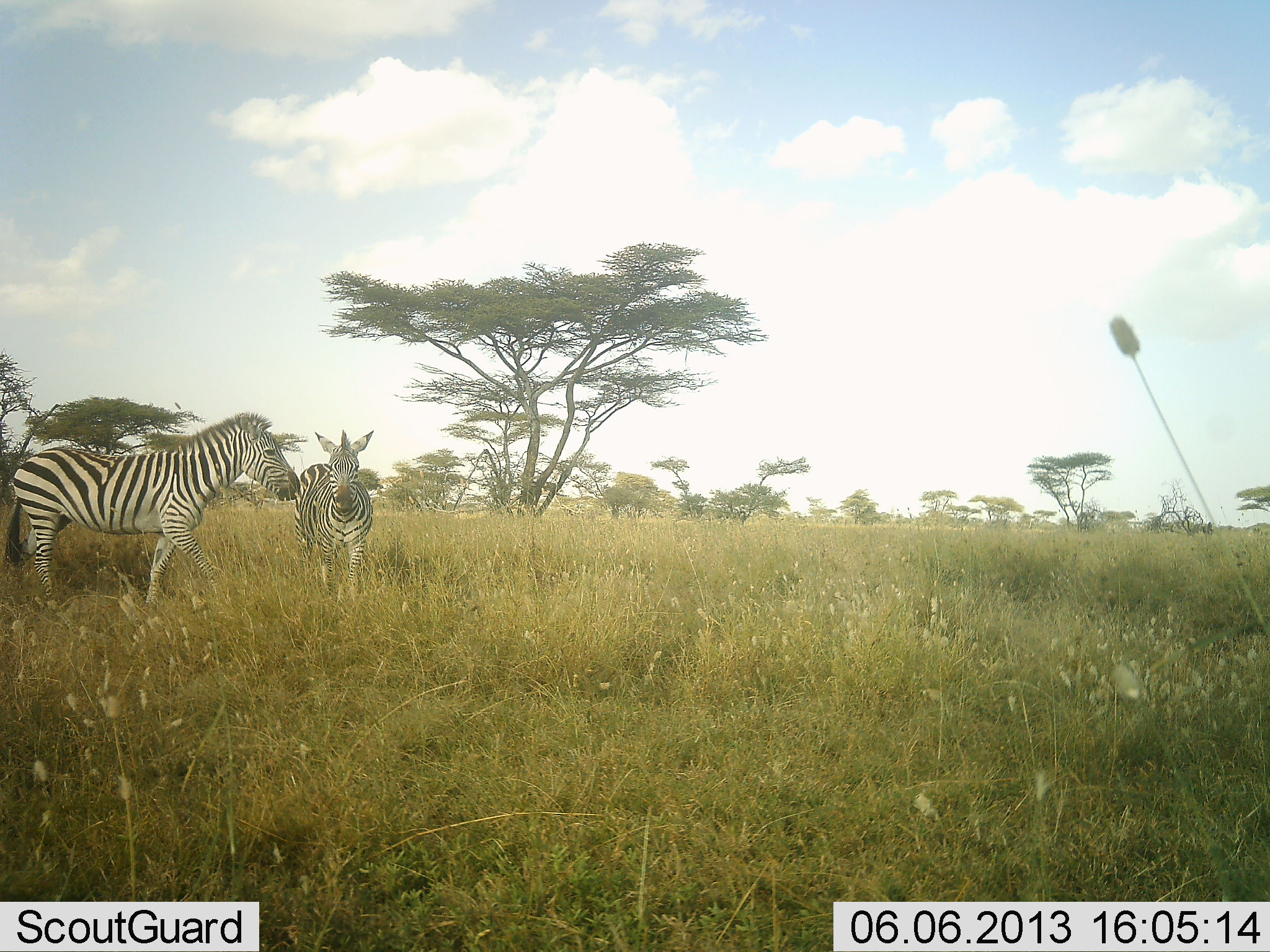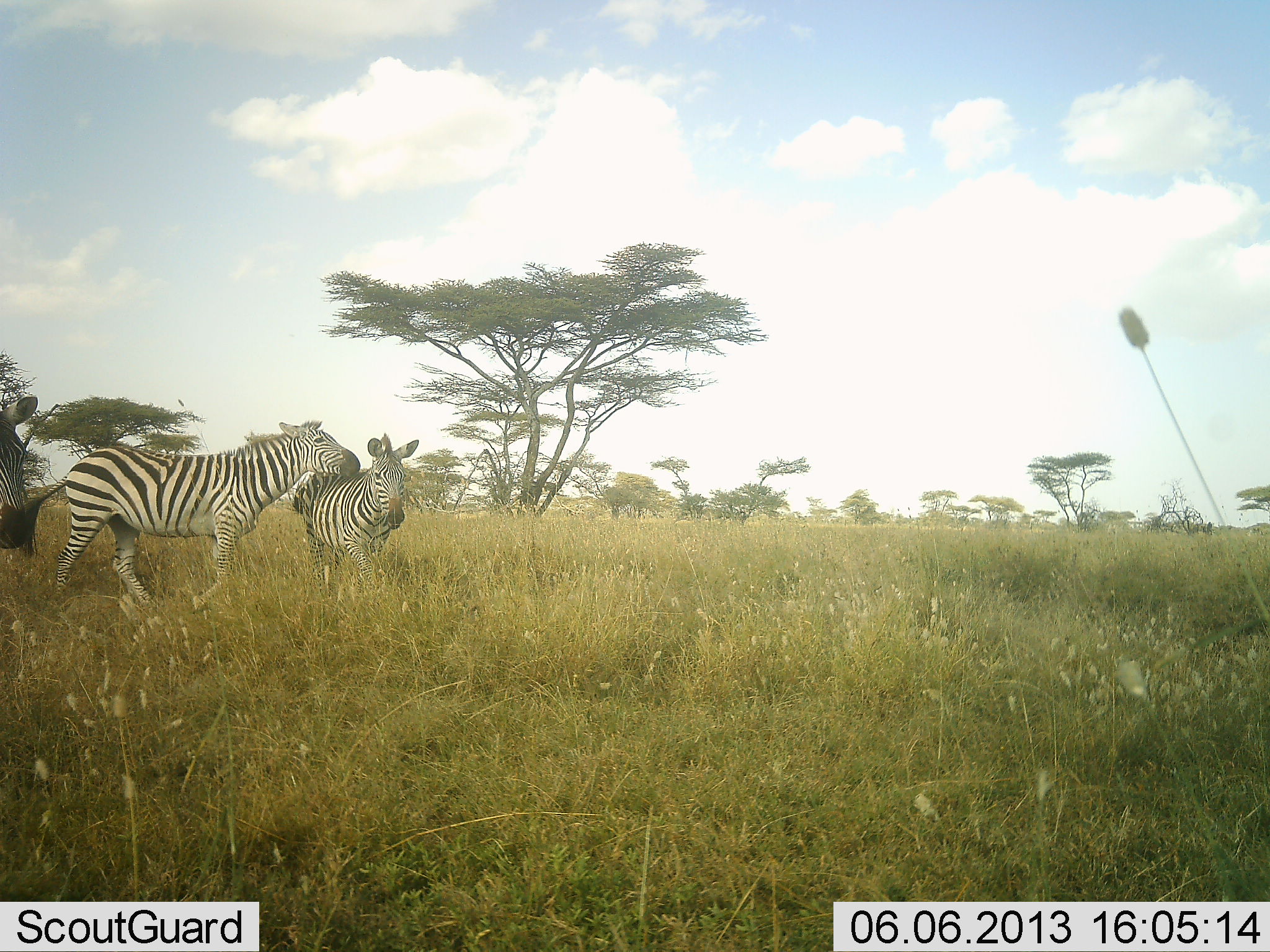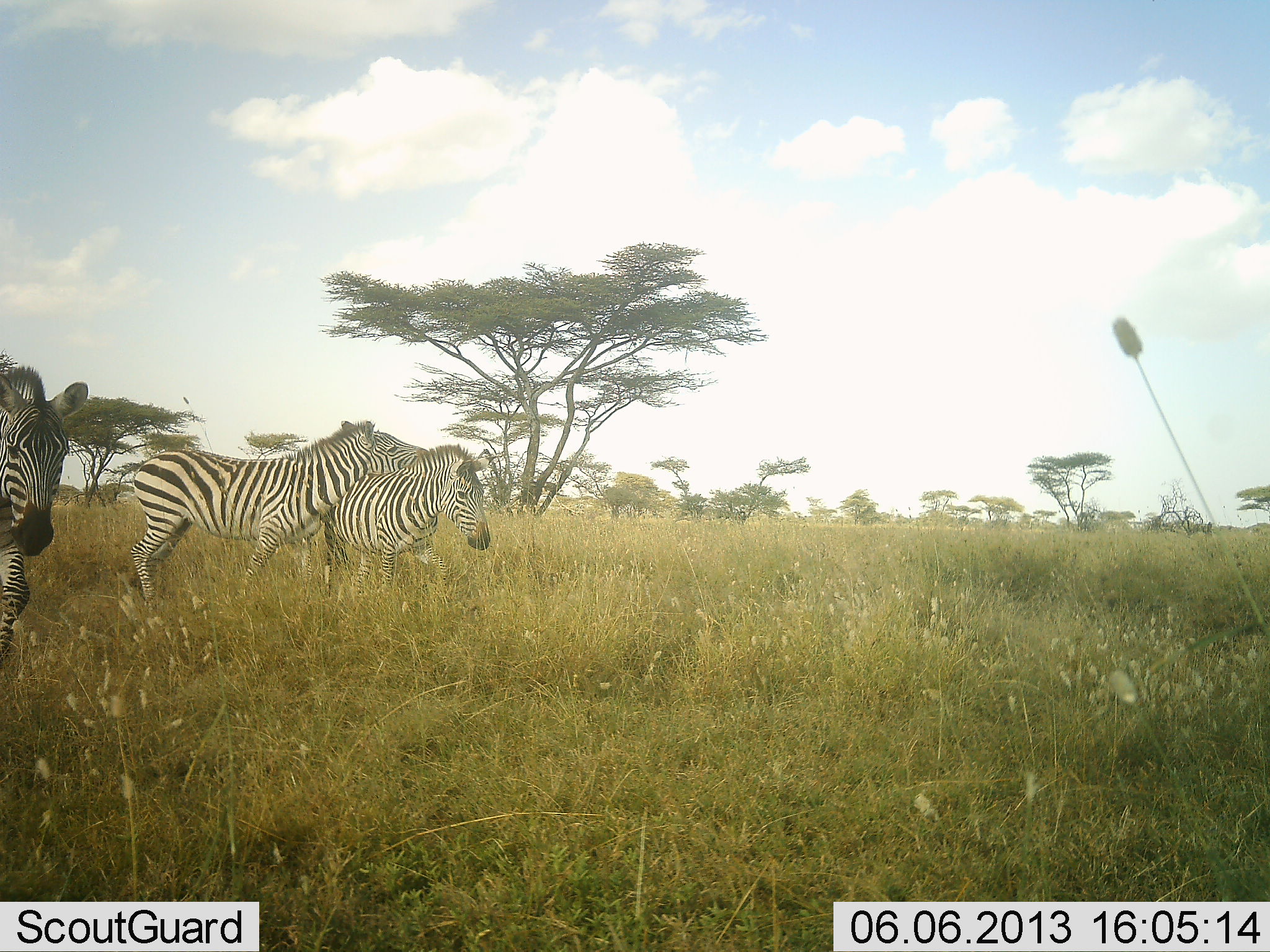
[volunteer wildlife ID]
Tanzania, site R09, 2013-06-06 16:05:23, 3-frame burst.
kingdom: Animalia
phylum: Chordata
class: Mammalia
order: Perissodactyla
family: Equidae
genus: Equus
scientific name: Equus quagga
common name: plains zebra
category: zebra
Zebra (plains zebra) (Equus quagga), count 3. Behavior (volunteer vote fractions): standing 15%, resting 3%, moving 76%, interacting 55%. Young present (vote fraction): 0%. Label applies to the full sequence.